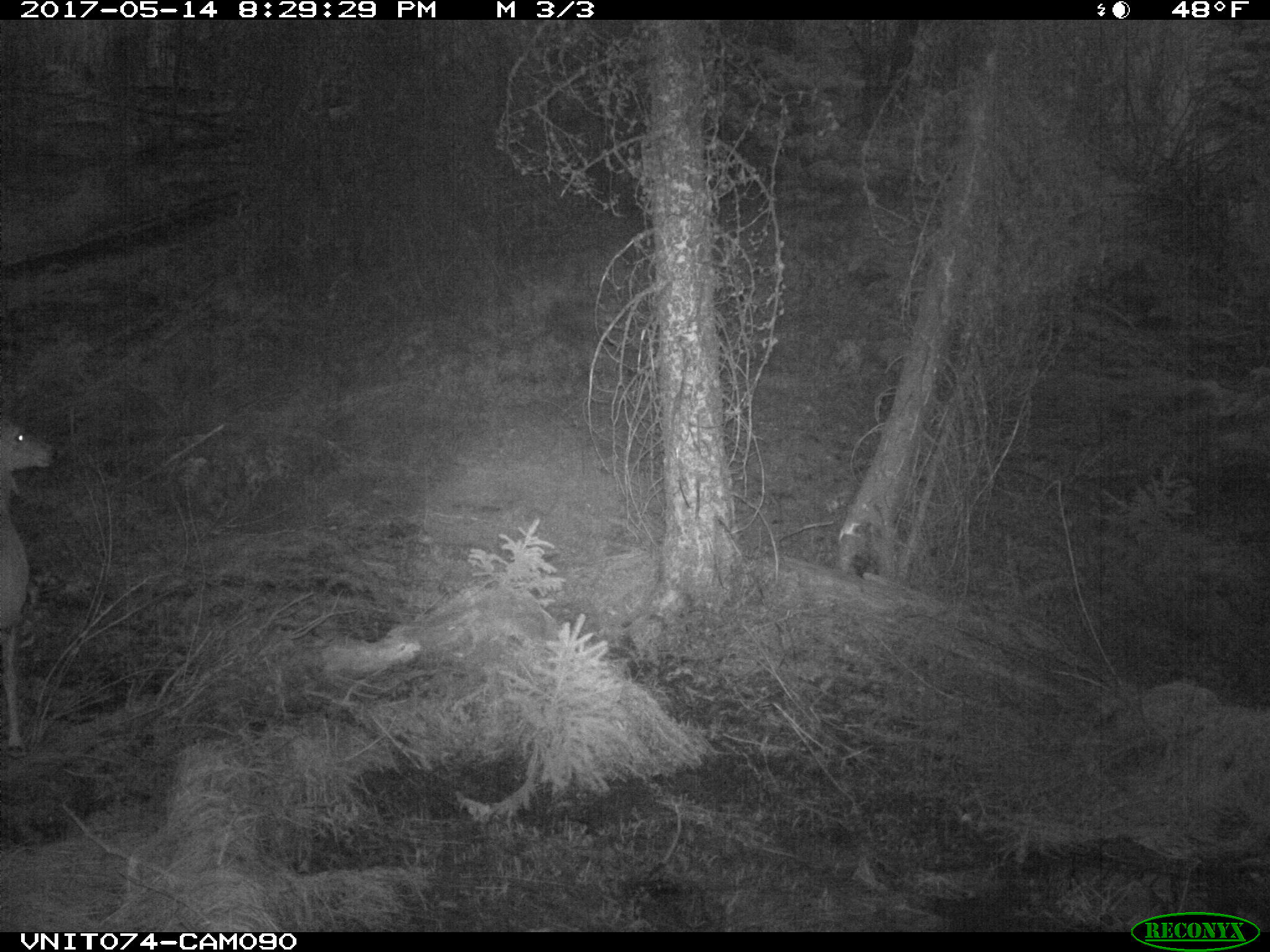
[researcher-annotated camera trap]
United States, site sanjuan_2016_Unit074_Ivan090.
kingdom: Animalia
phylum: Chordata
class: Mammalia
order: Artiodactyla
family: Cervidae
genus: Odocoileus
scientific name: Odocoileus hemionus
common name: mule deer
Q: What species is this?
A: Odocoileus hemionus (mule deer).